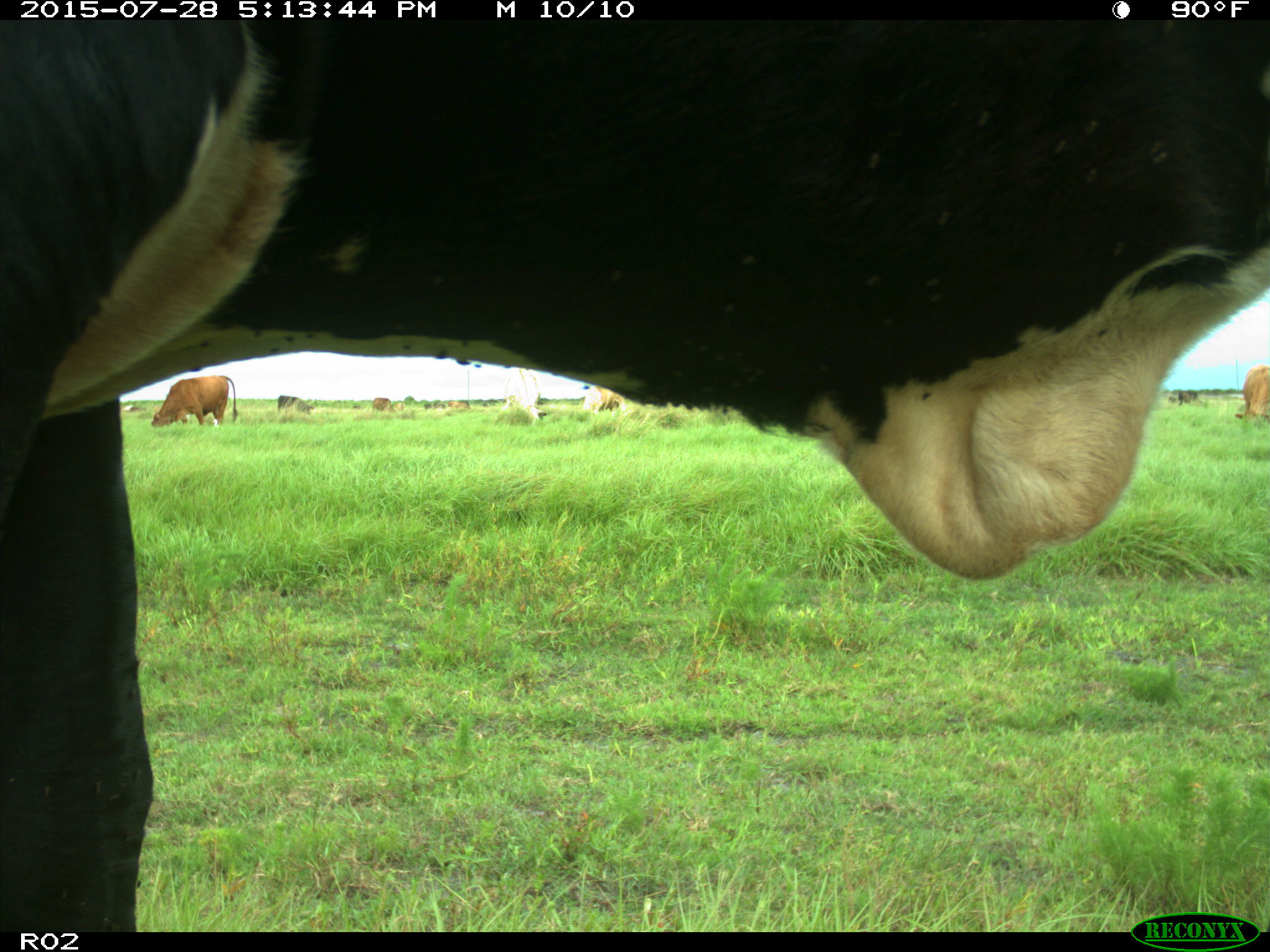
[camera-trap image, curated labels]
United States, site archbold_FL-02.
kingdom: Animalia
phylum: Chordata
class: Mammalia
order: Artiodactyla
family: Bovidae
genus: Bos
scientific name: Bos taurus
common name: domestic cow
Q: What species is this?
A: Bos taurus (domestic cow).